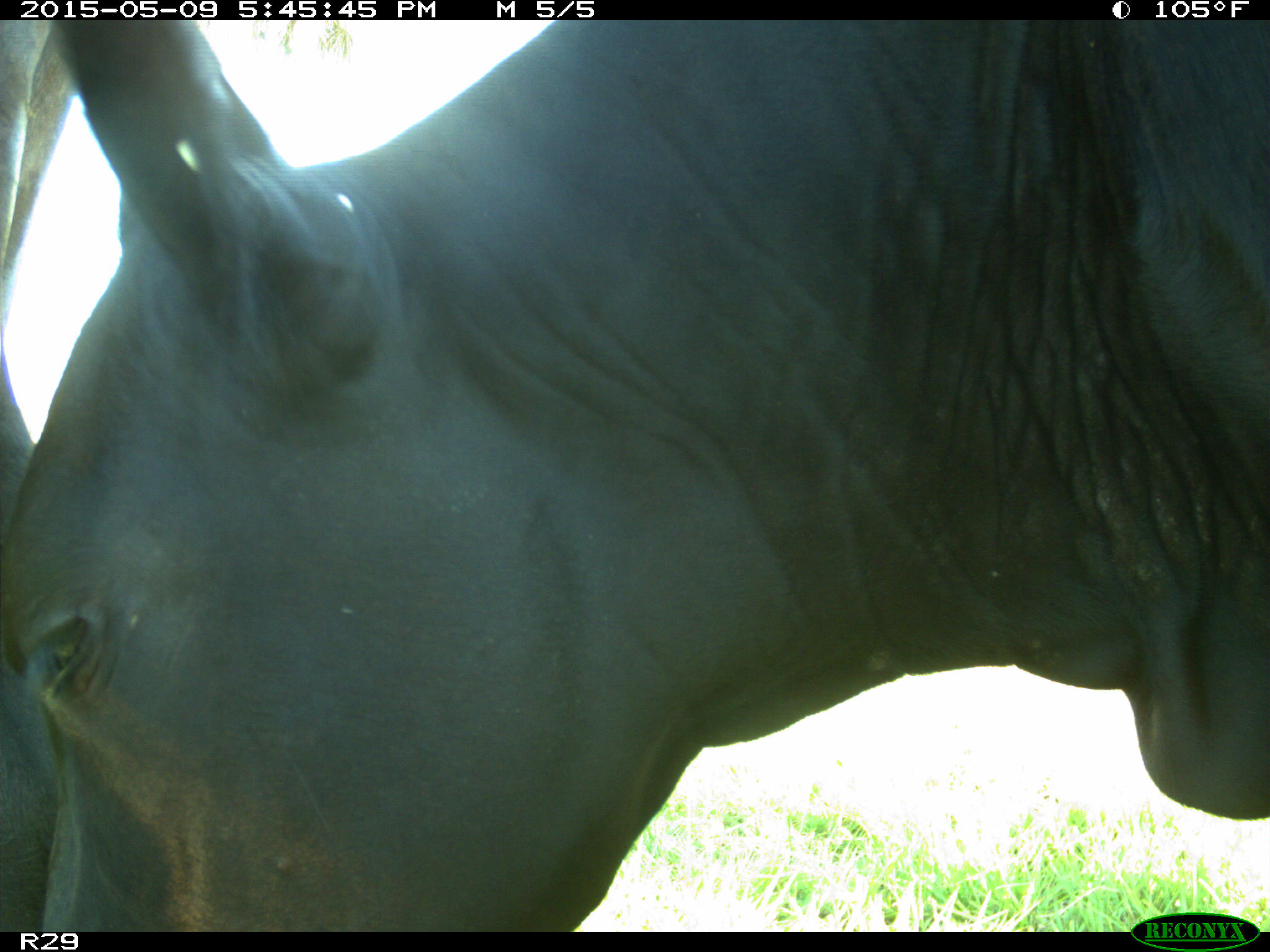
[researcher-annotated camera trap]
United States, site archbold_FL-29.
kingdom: Animalia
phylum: Chordata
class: Mammalia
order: Artiodactyla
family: Bovidae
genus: Bos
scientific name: Bos taurus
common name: domestic cow